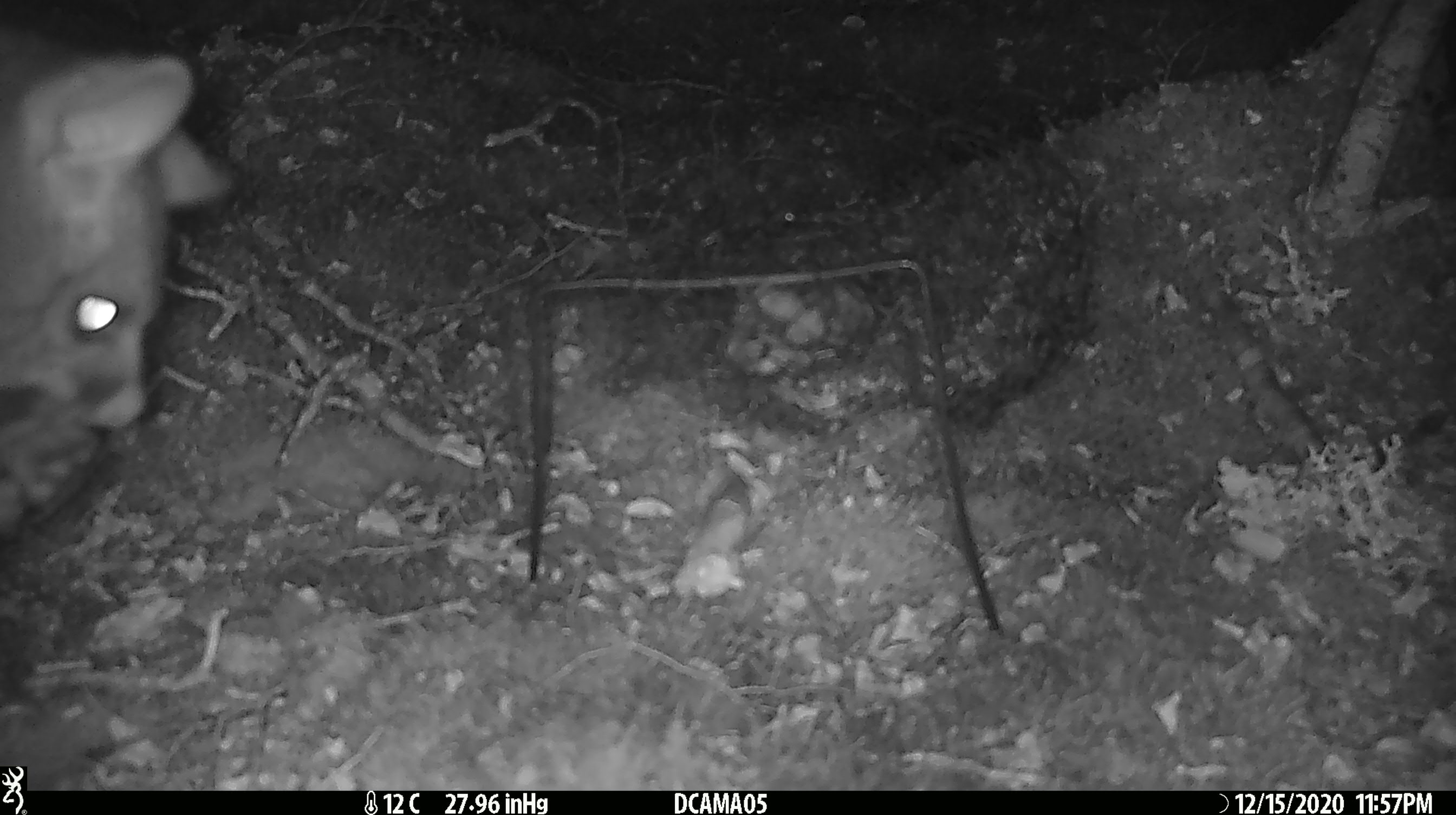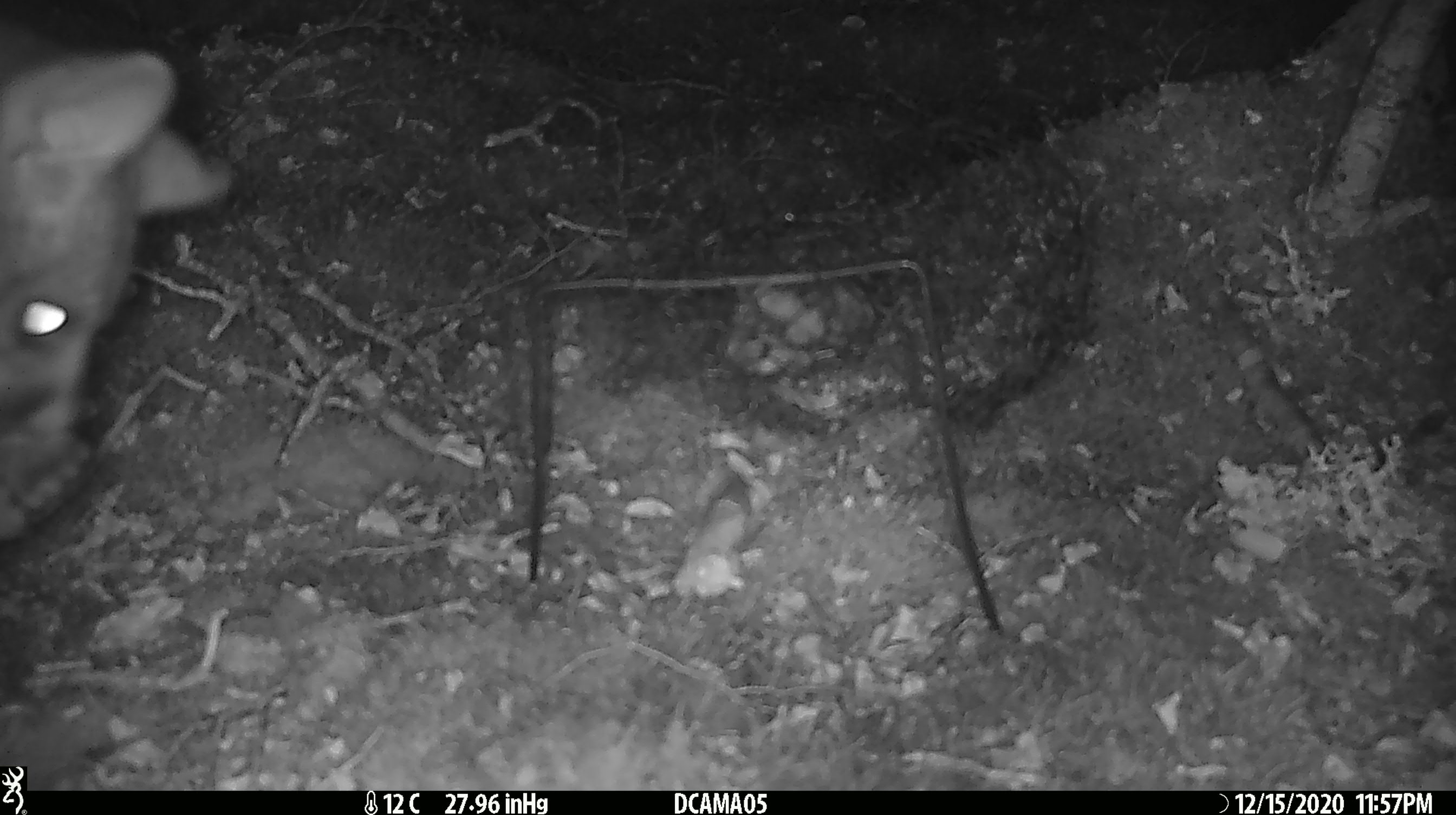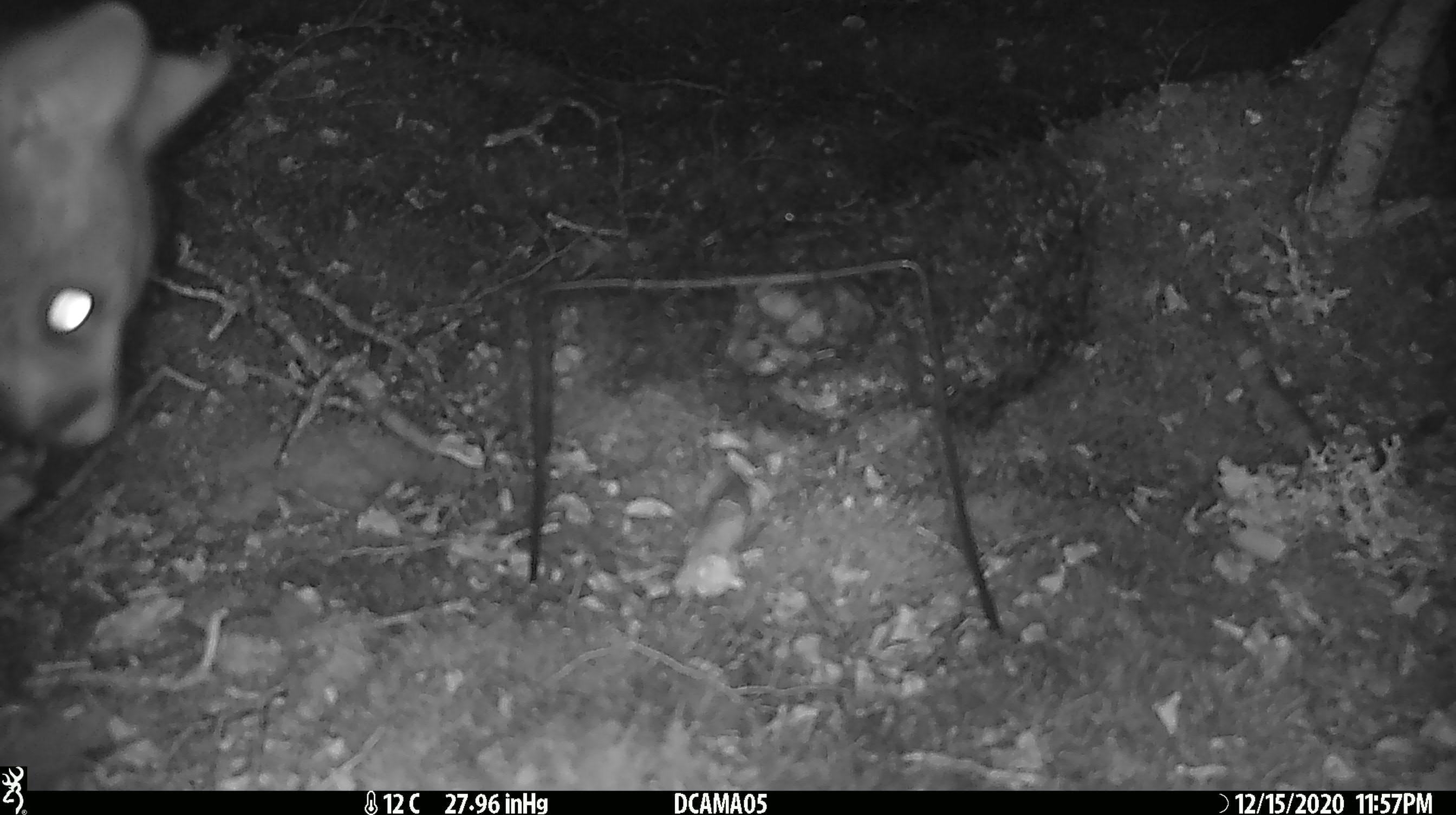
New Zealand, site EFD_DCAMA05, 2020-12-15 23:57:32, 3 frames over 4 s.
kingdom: Animalia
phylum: Chordata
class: Mammalia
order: Diprotodontia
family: Phalangeridae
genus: Trichosurus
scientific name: Trichosurus vulpecula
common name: common brushtail possum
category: possum